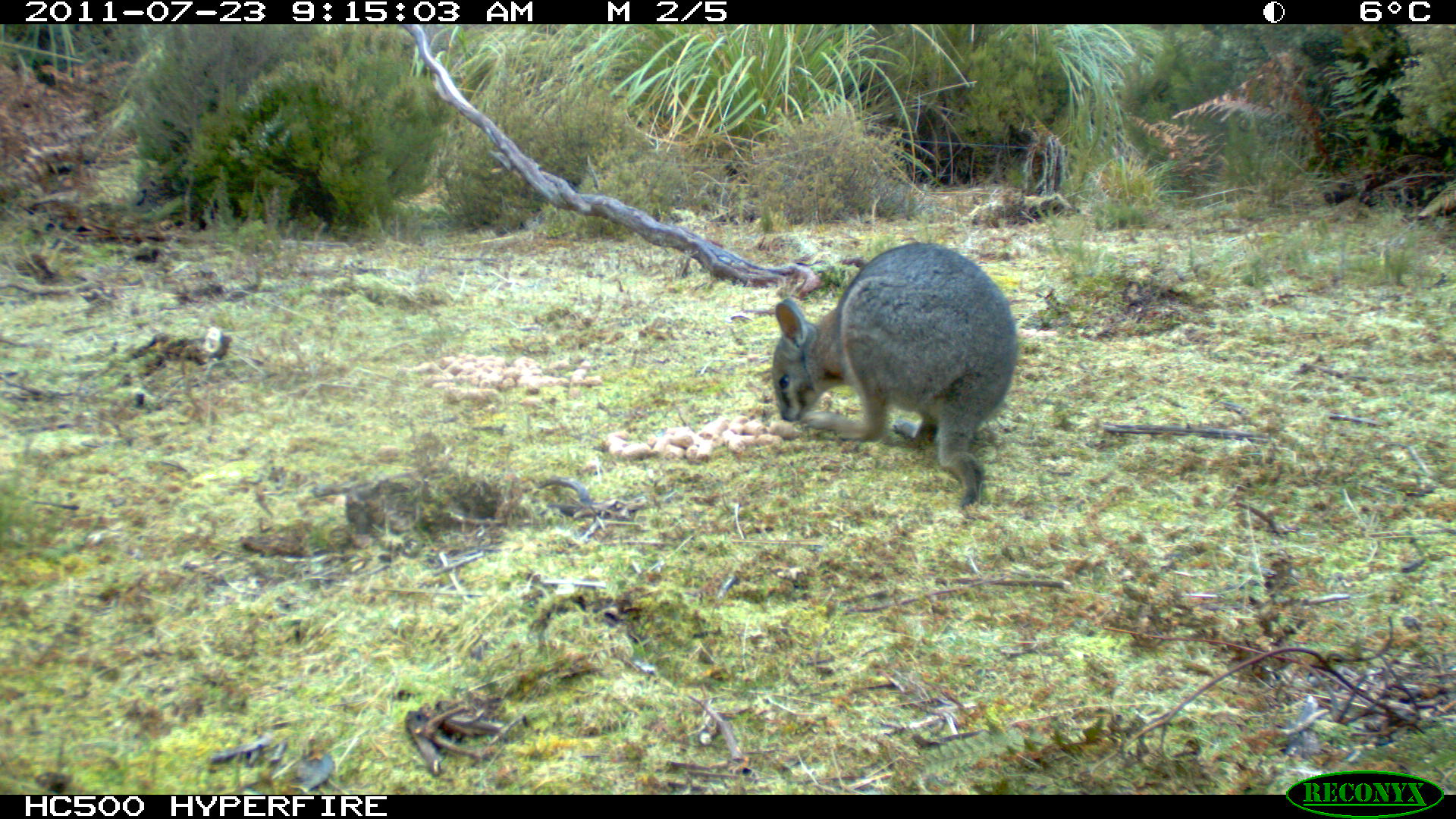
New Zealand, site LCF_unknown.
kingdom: Animalia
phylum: Chordata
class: Mammalia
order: Diprotodontia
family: Macropodidae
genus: Notamacropus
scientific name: Notamacropus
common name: wallaby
Wallaby (Notamacropus).